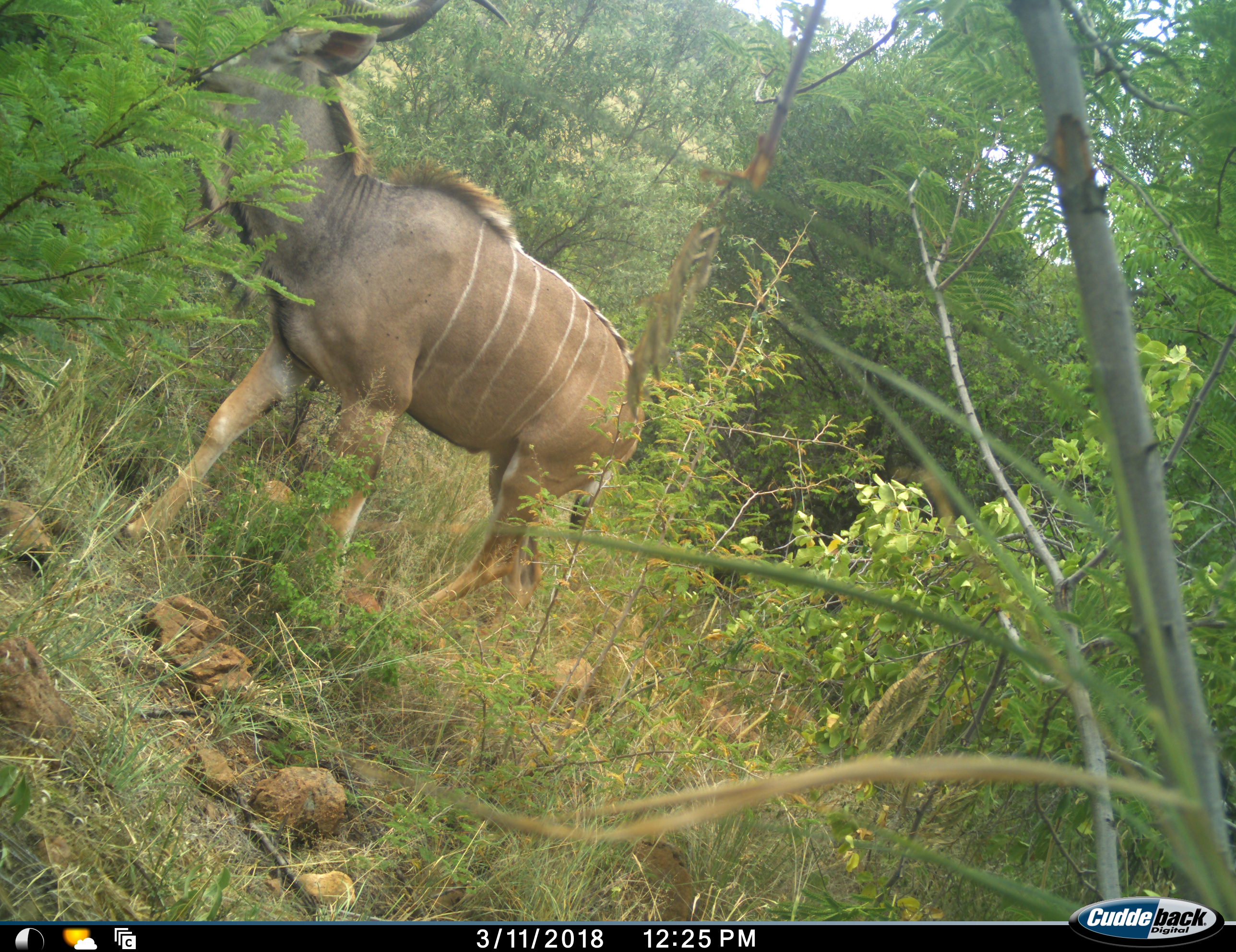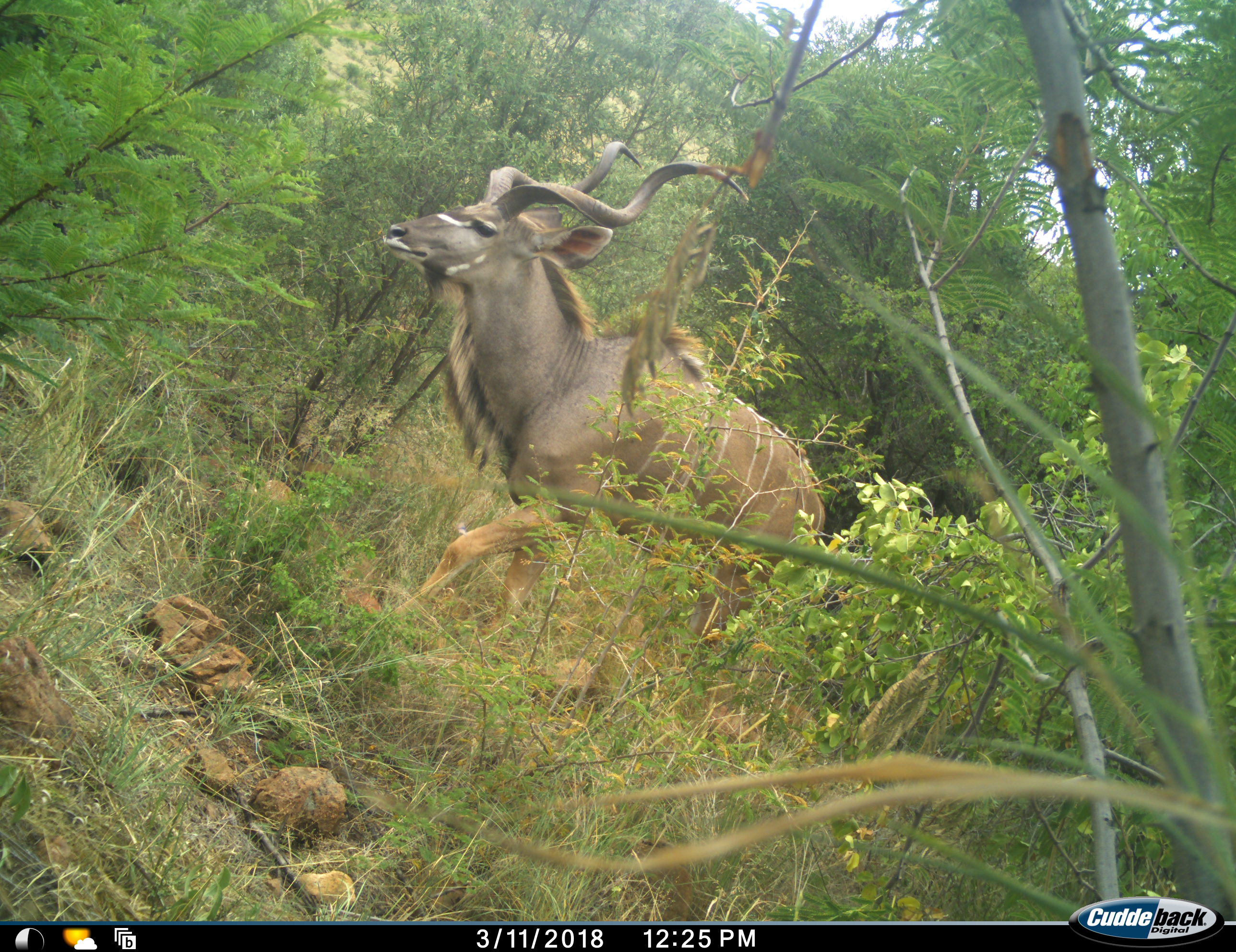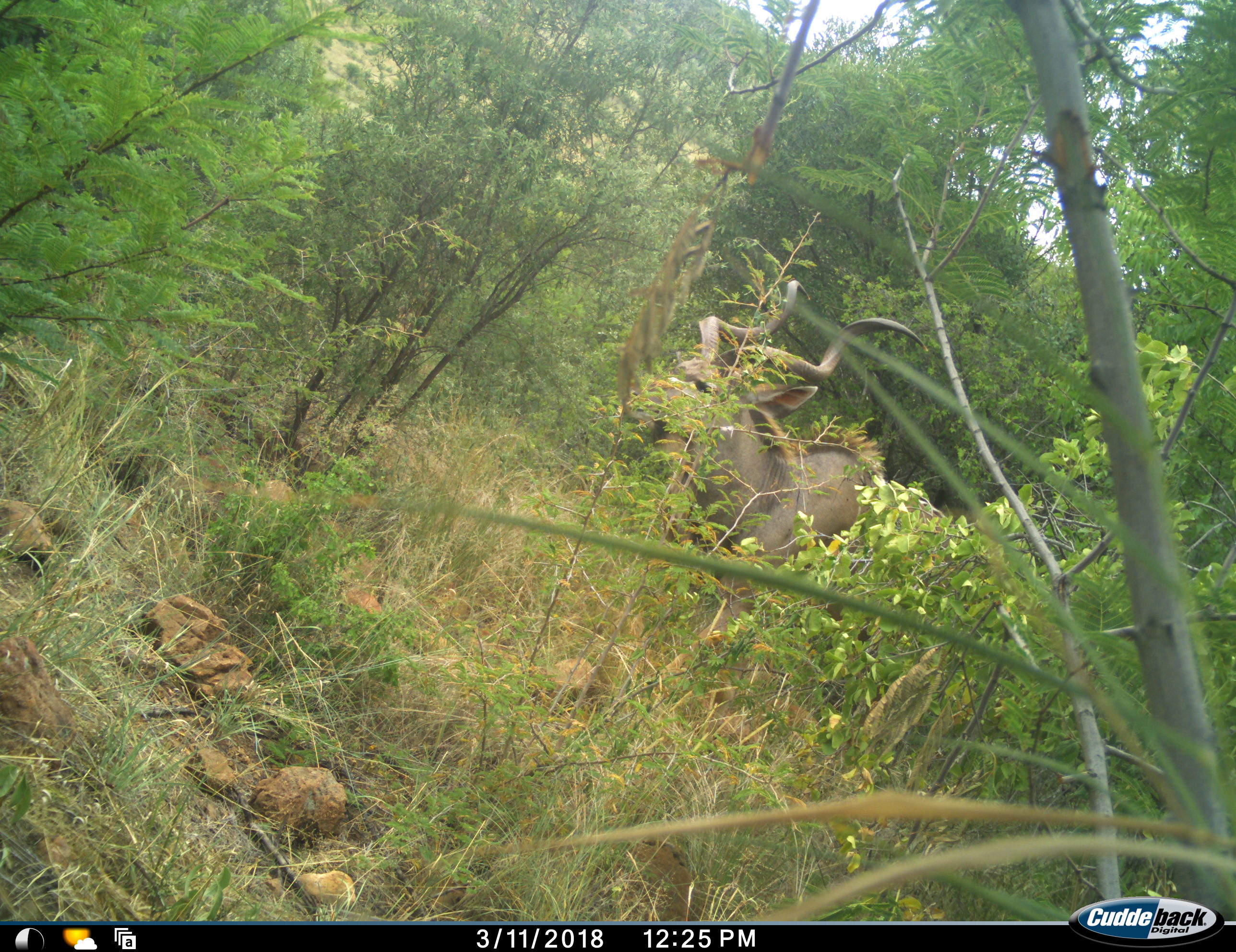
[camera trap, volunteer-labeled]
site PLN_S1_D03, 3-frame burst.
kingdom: Animalia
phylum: Chordata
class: Mammalia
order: Artiodactyla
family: Bovidae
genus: Tragelaphus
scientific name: Tragelaphus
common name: kudu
Kudu (Tragelaphus), count 1. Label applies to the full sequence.